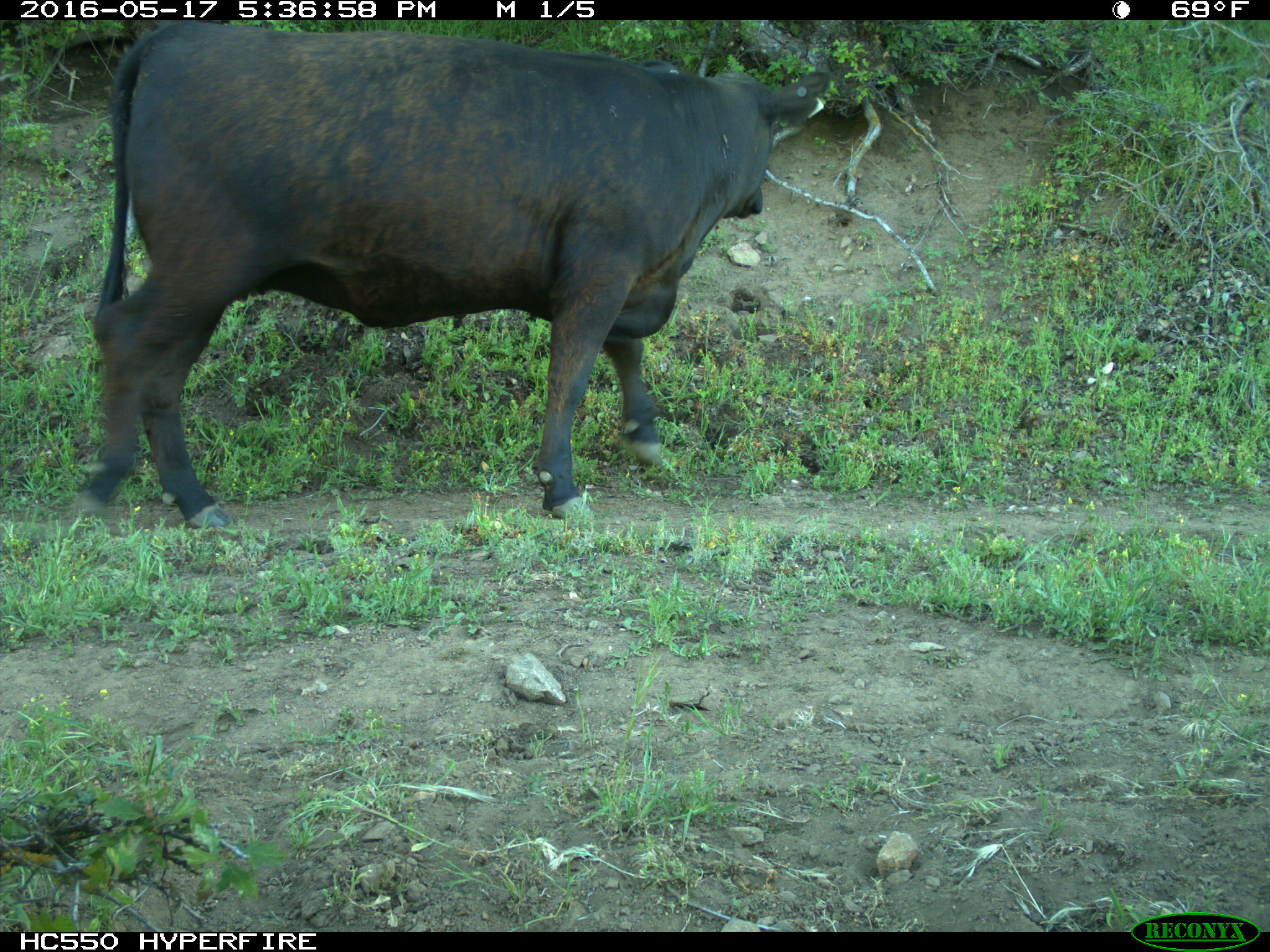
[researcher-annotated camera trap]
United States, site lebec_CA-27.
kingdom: Animalia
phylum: Chordata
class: Mammalia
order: Artiodactyla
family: Bovidae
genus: Bos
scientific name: Bos taurus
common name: domestic cow